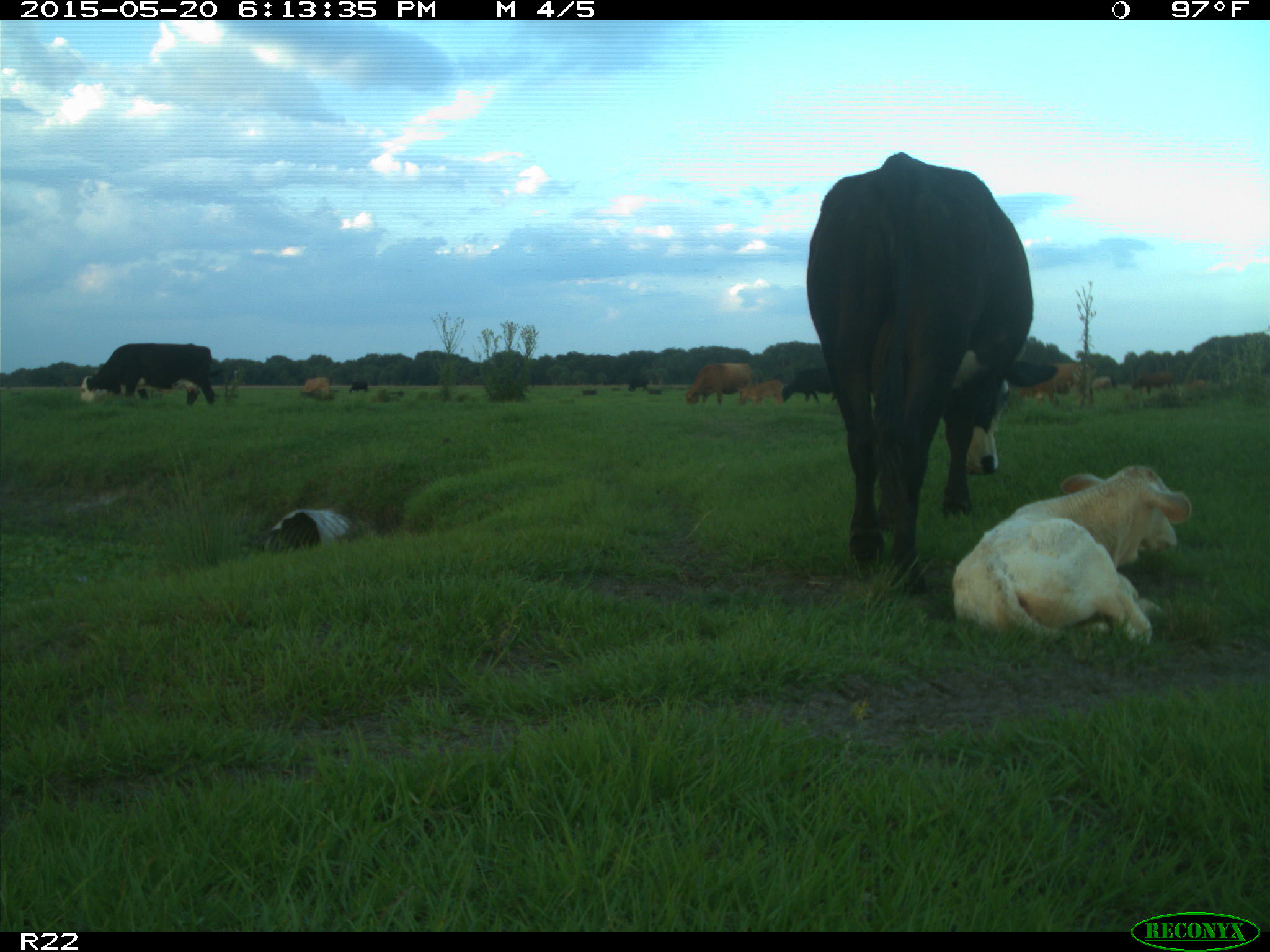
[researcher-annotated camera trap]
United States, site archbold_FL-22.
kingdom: Animalia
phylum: Chordata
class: Mammalia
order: Artiodactyla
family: Bovidae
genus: Bos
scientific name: Bos taurus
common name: domestic cow